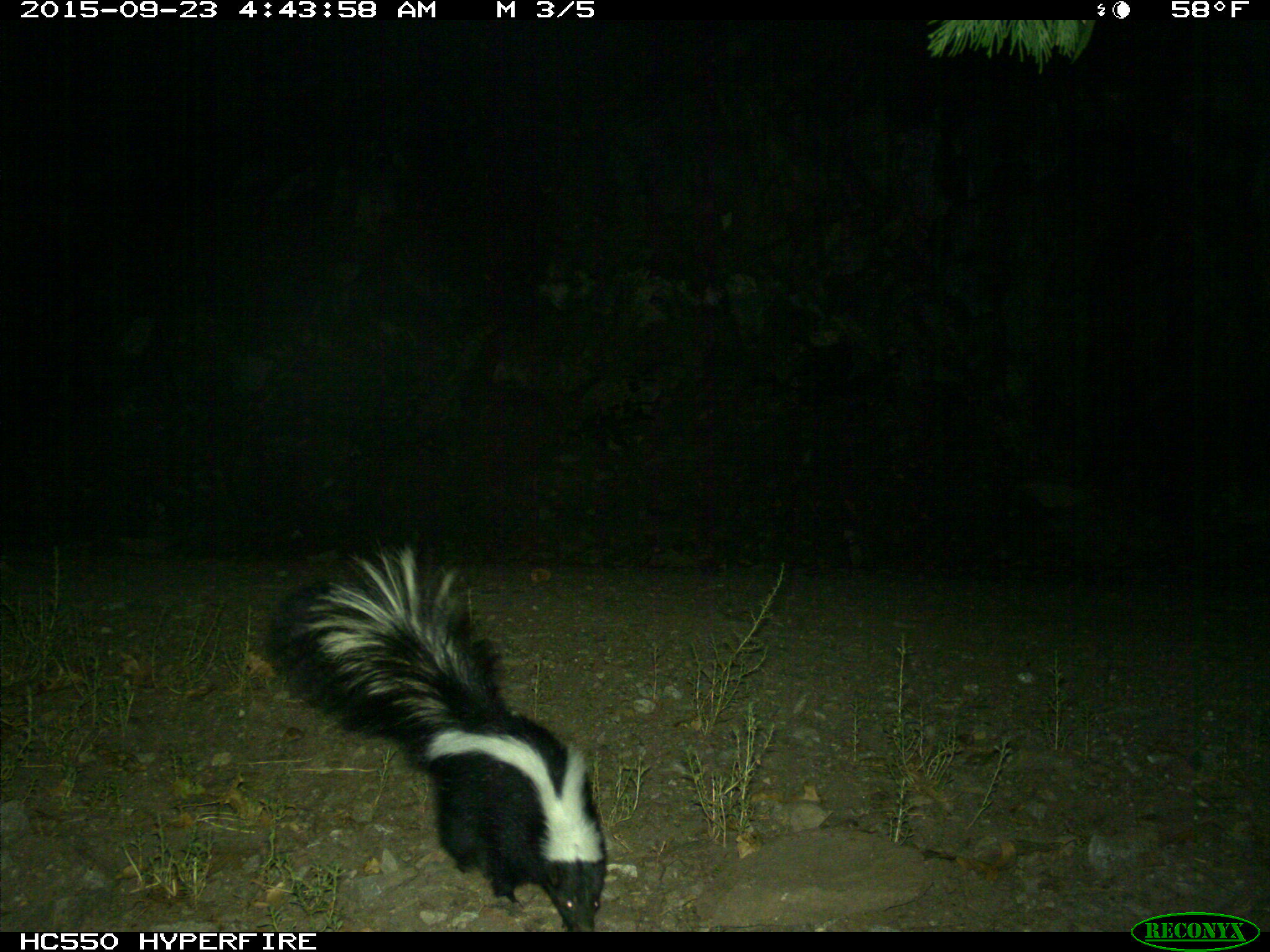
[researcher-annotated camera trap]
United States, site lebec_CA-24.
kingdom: Animalia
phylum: Chordata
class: Mammalia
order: Carnivora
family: Mephitidae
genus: Mephitis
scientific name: Mephitis mephitis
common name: striped skunk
Mephitis mephitis (striped skunk).